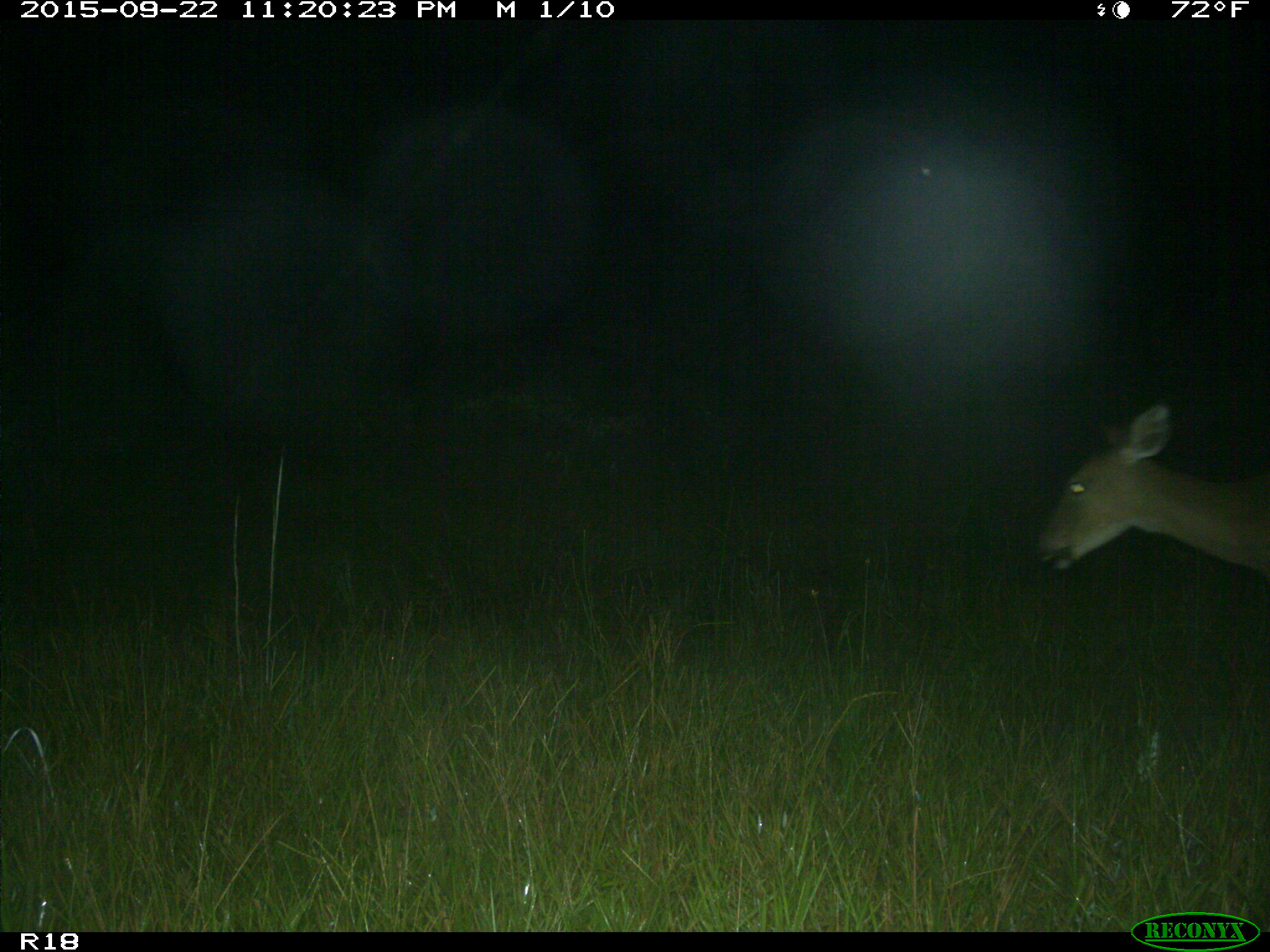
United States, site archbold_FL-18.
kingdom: Animalia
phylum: Chordata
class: Mammalia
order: Artiodactyla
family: Cervidae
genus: Odocoileus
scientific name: Odocoileus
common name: deer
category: unidentified deer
Unidentified deer (deer) (Odocoileus).